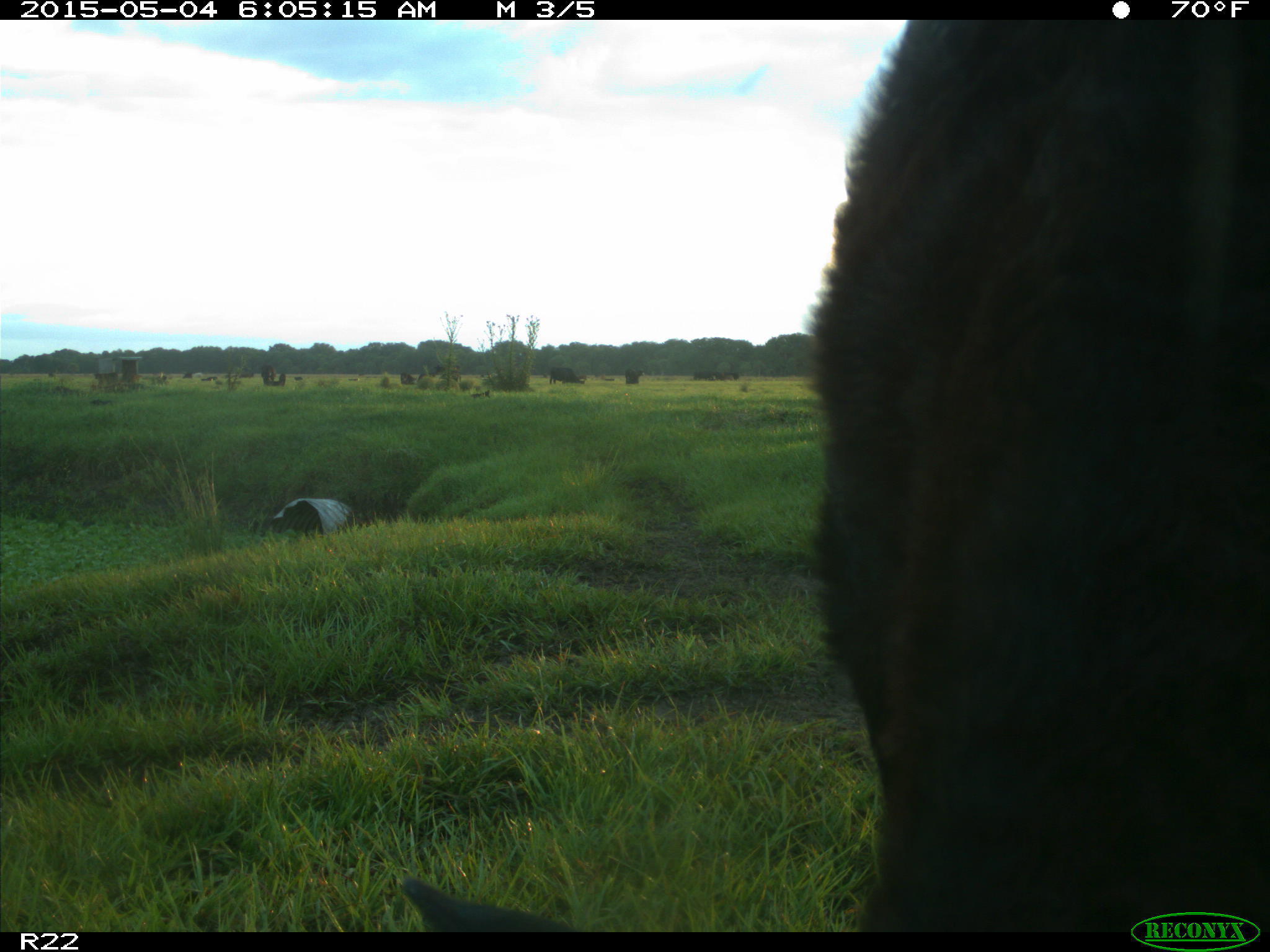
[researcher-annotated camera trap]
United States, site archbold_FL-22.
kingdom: Animalia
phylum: Chordata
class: Mammalia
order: Artiodactyla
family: Bovidae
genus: Bos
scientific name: Bos taurus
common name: domestic cow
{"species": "Bos taurus (domestic cow)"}